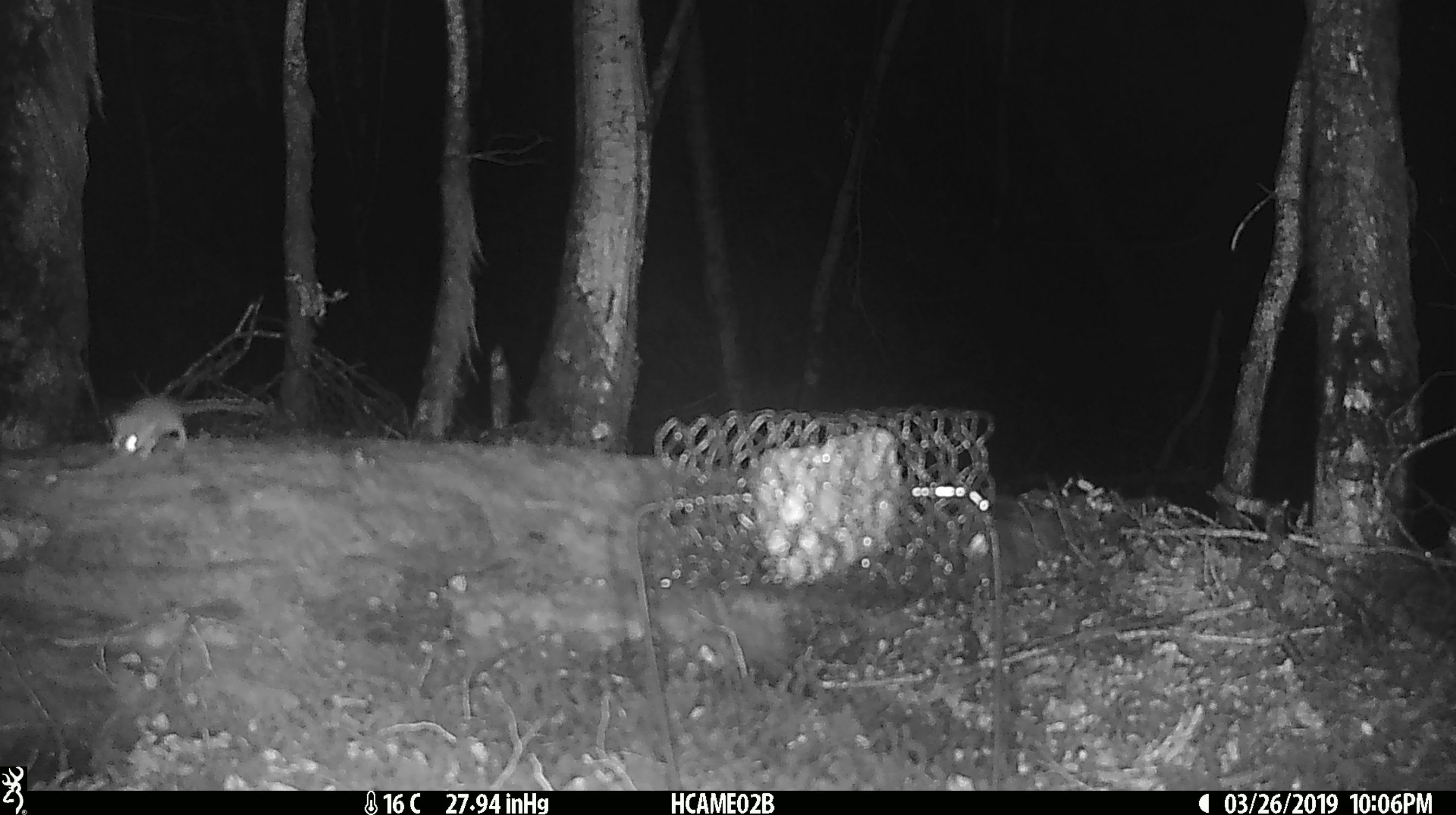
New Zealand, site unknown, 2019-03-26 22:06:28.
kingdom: Animalia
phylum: Chordata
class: Mammalia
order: Rodentia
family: Muridae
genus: Mus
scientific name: Mus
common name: mouse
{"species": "mouse (Mus)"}